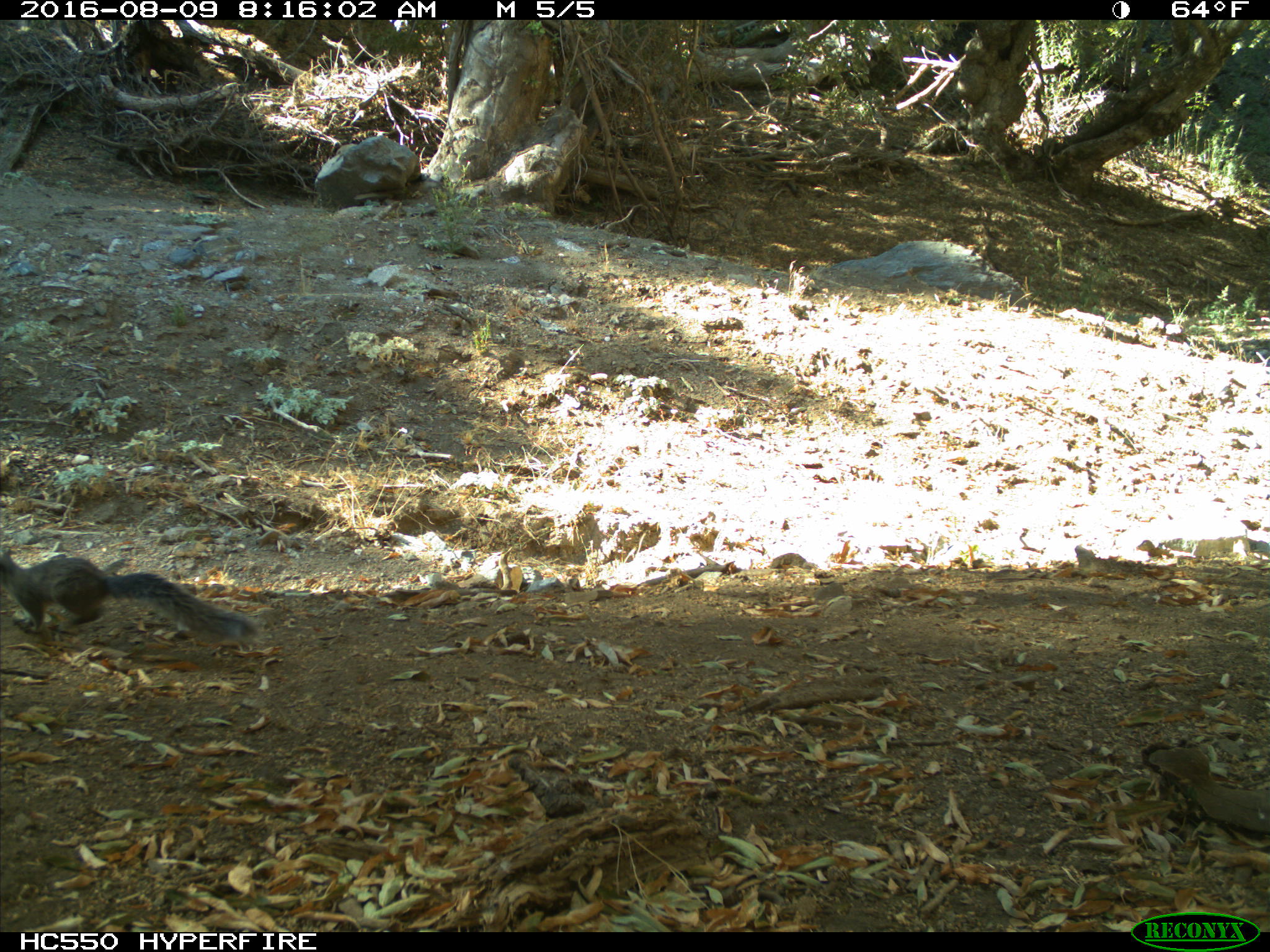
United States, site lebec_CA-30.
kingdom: Animalia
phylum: Chordata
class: Mammalia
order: Rodentia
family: Sciuridae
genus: Sciurus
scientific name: Sciurus carolinensis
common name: eastern gray squirrel